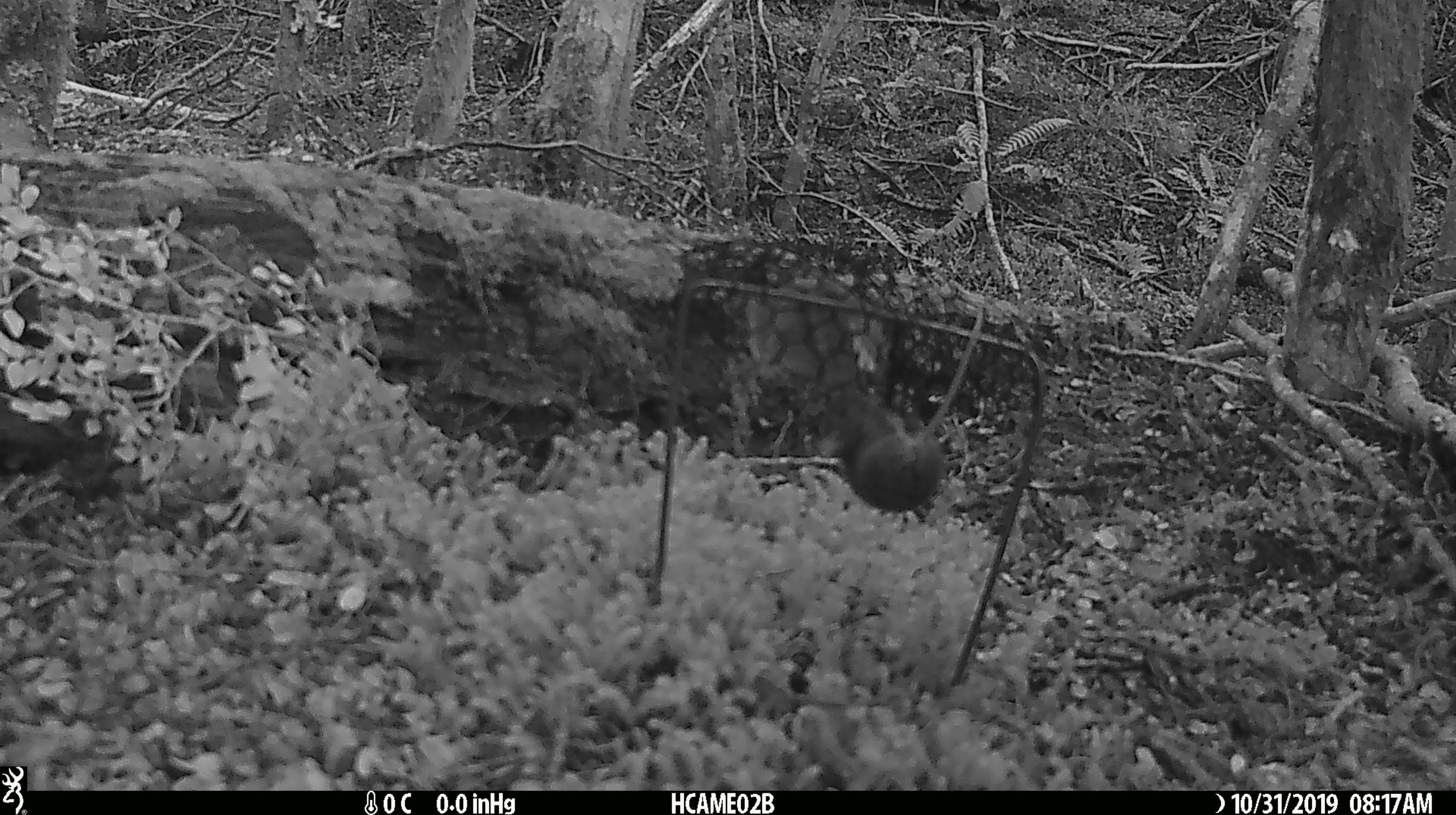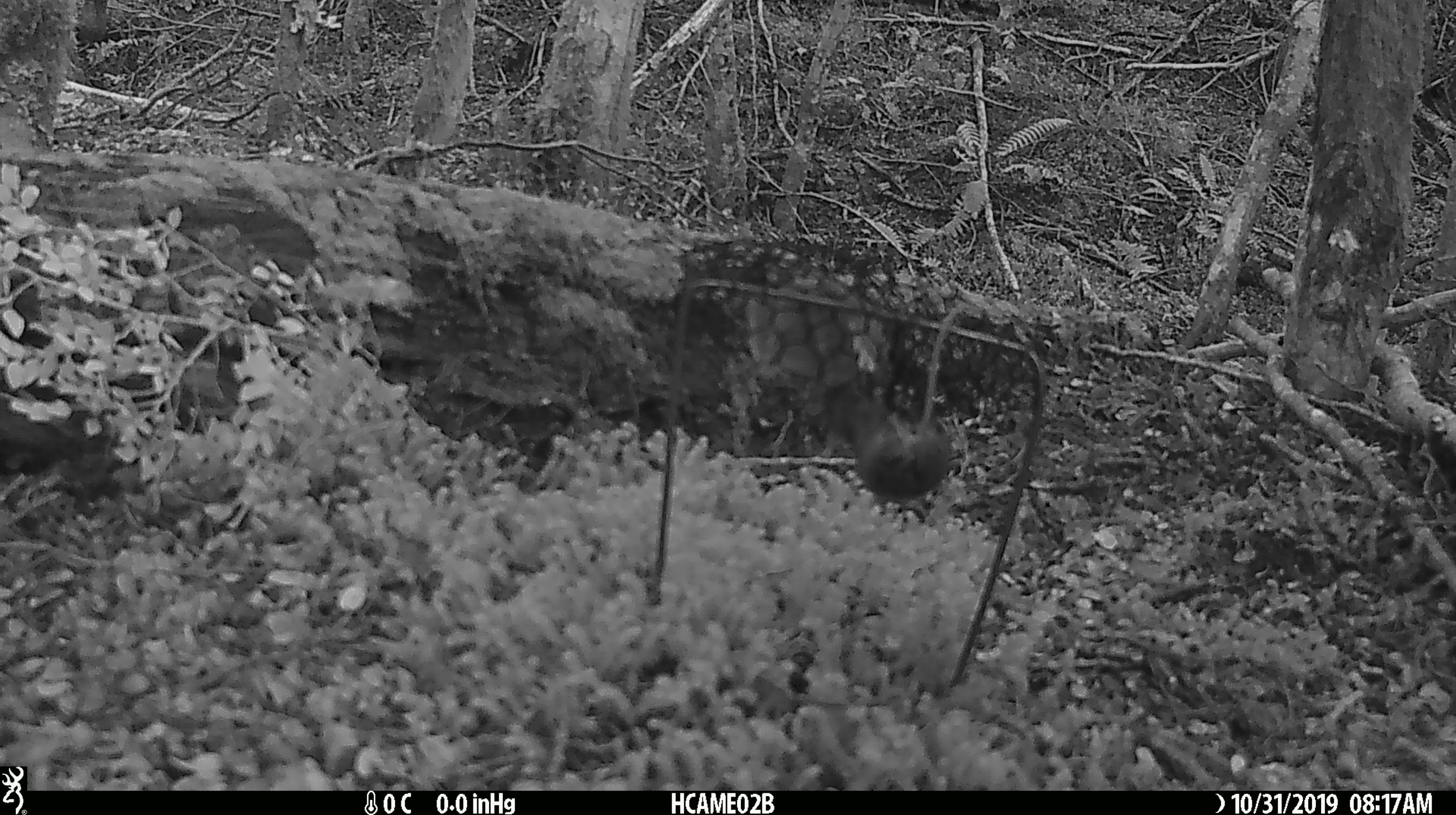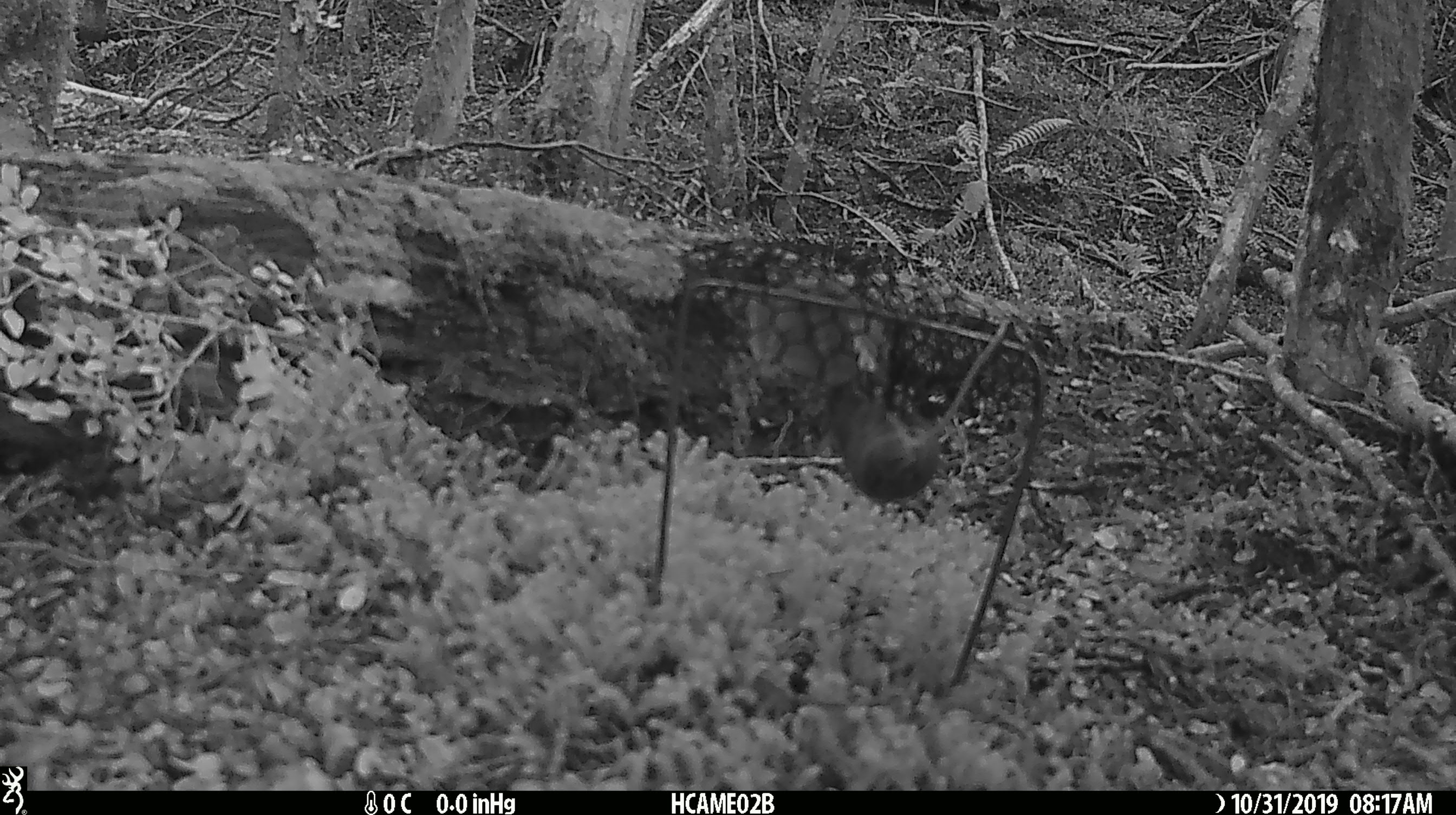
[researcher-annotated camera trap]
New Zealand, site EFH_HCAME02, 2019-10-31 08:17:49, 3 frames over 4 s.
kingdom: Animalia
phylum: Chordata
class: Mammalia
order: Rodentia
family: Muridae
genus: Mus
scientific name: Mus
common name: mouse